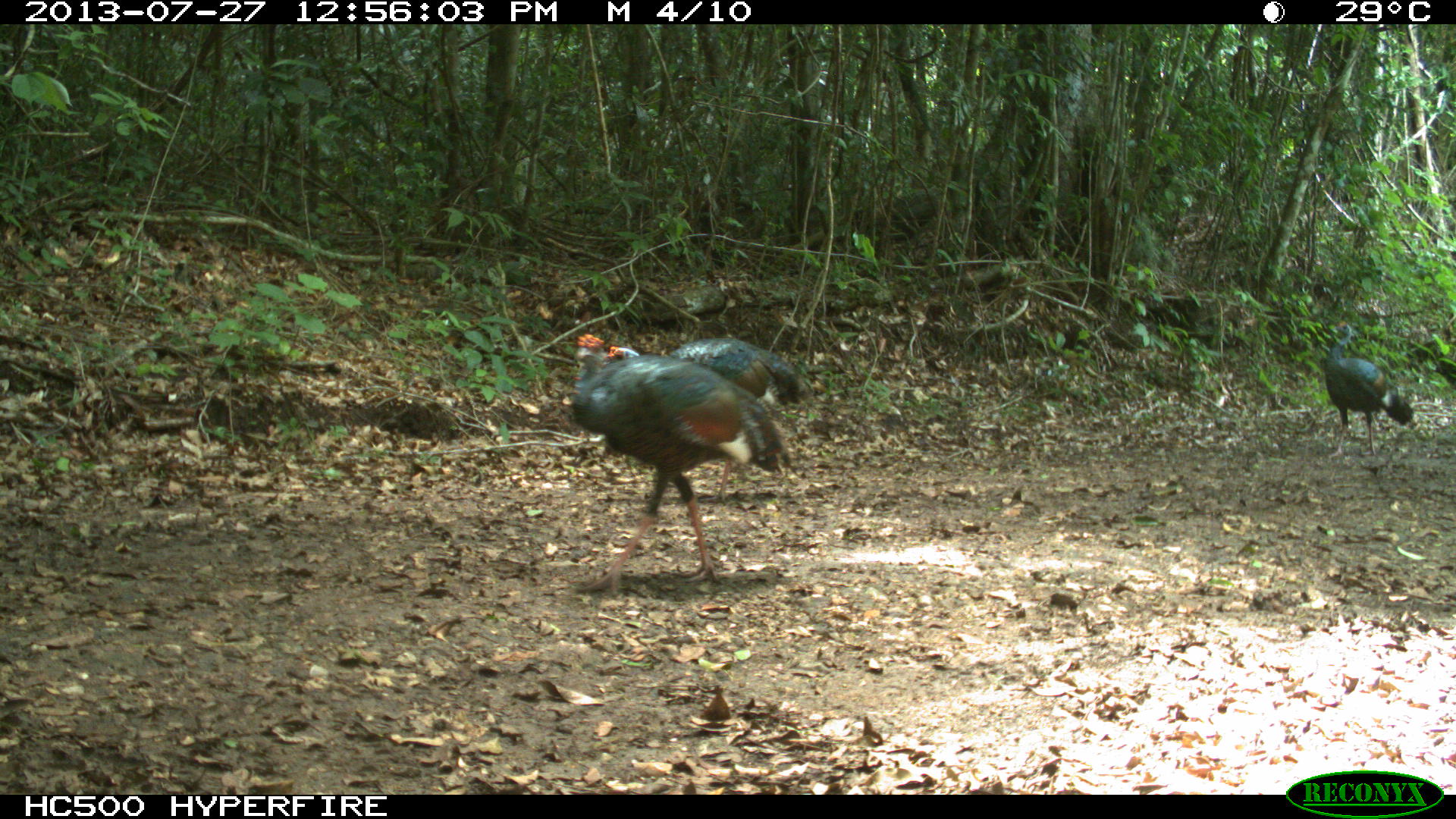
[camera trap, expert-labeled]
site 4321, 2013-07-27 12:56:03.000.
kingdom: Animalia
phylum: Chordata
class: Aves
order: Galliformes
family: Phasianidae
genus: Meleagris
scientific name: Meleagris ocellata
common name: ocellated turkey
Meleagris ocellata (ocellated turkey), count 4.